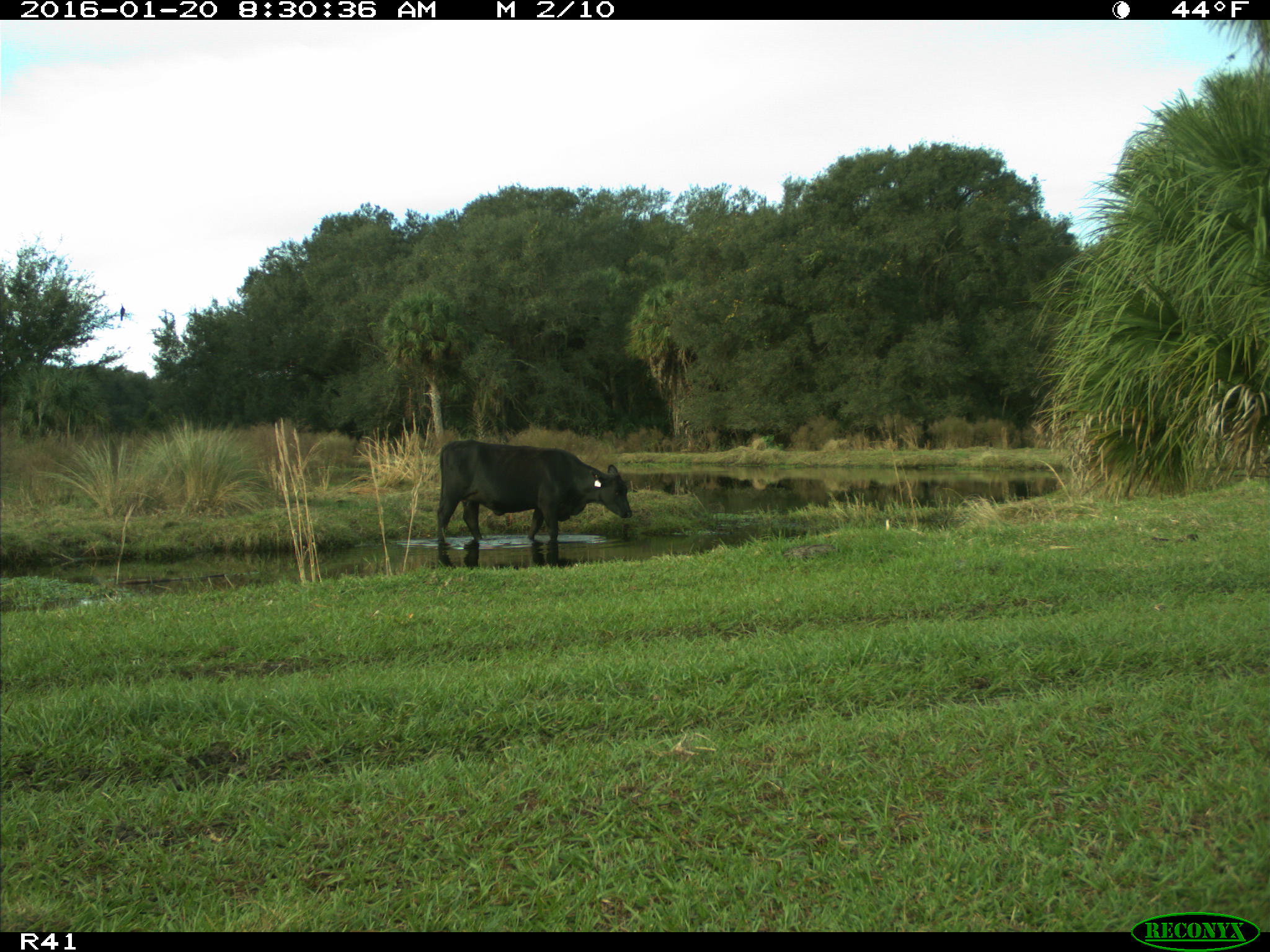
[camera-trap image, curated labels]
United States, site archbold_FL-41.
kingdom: Animalia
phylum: Chordata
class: Mammalia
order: Artiodactyla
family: Bovidae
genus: Bos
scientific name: Bos taurus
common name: domestic cow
Bos taurus (domestic cow).